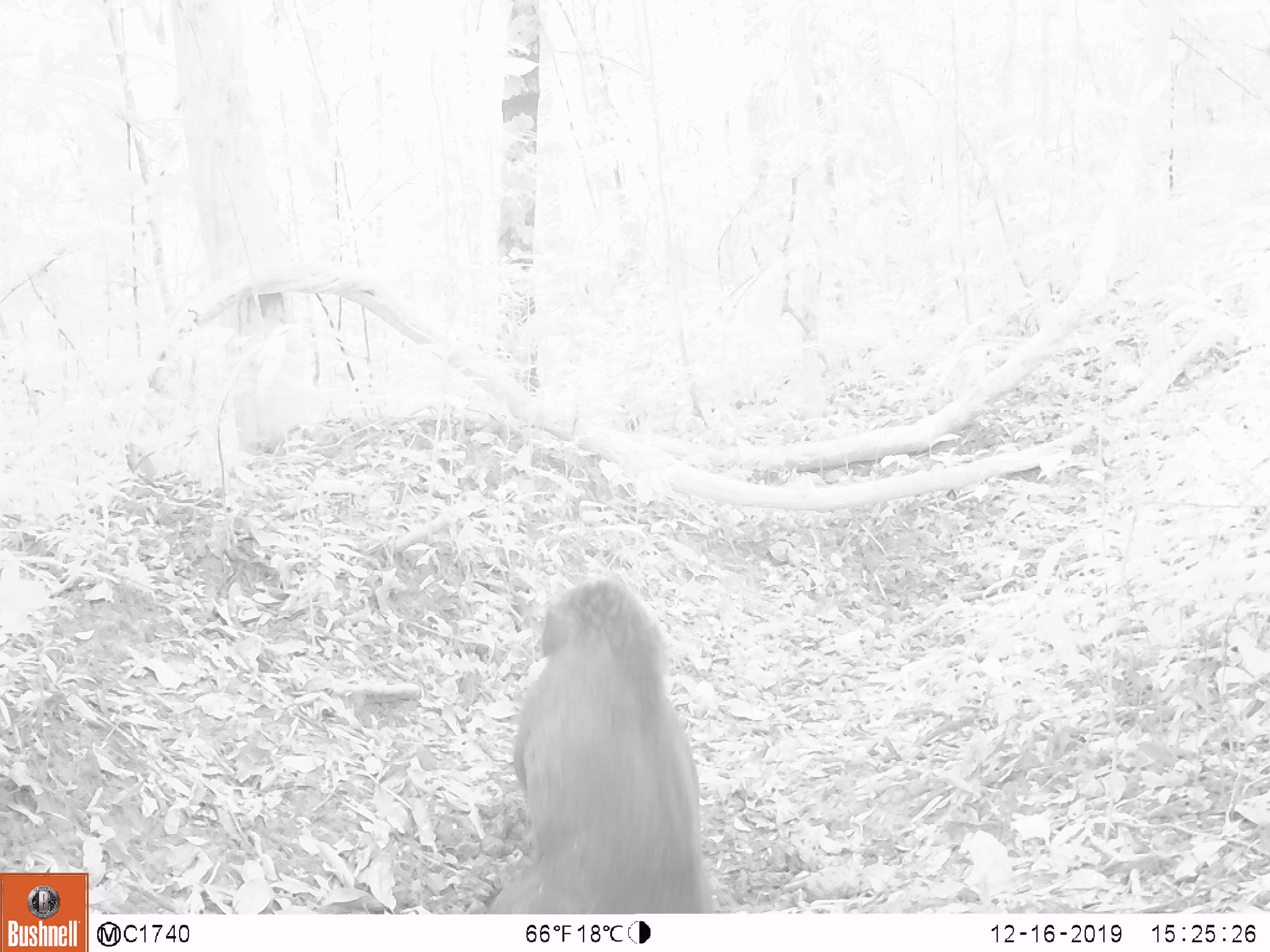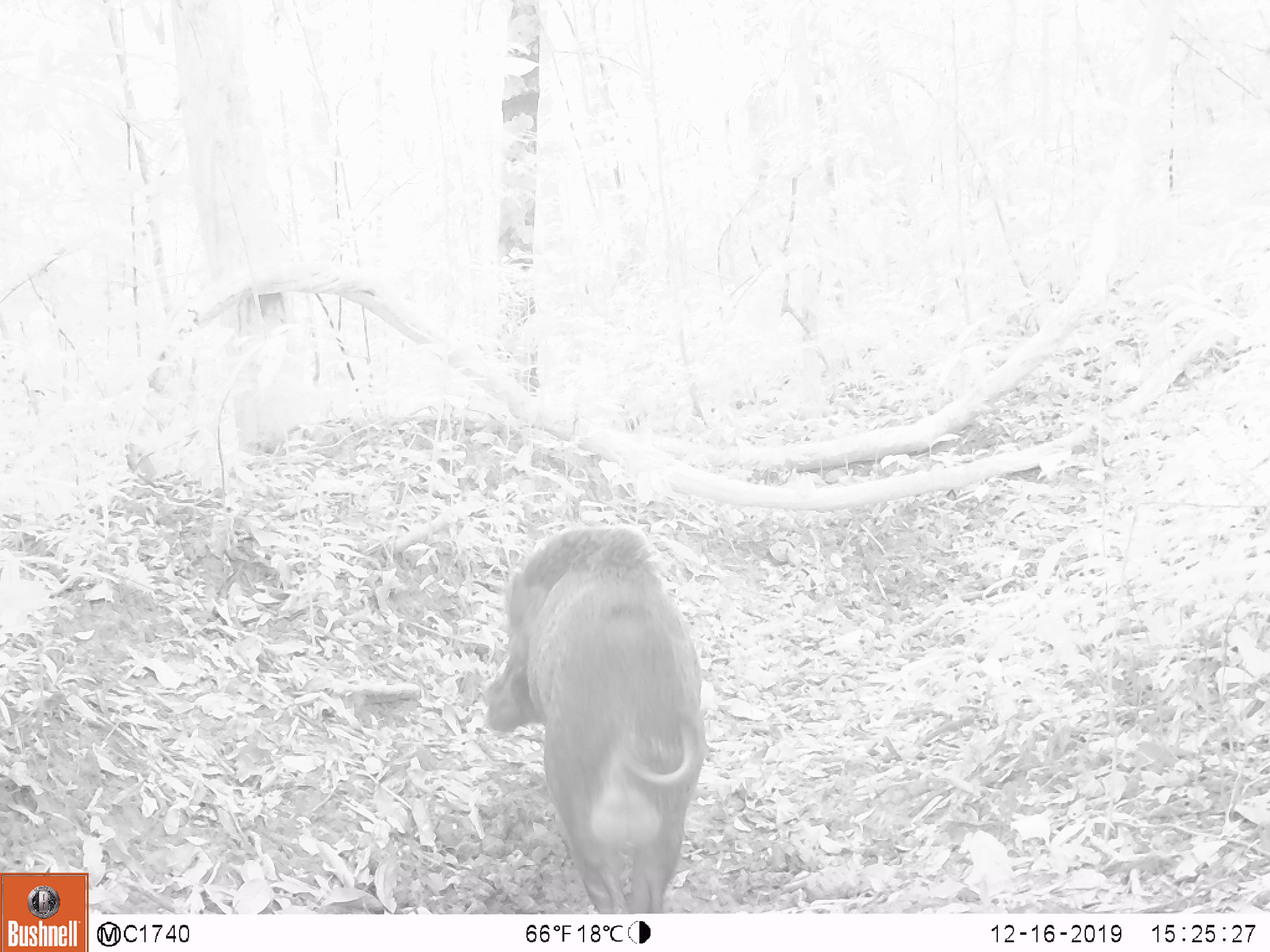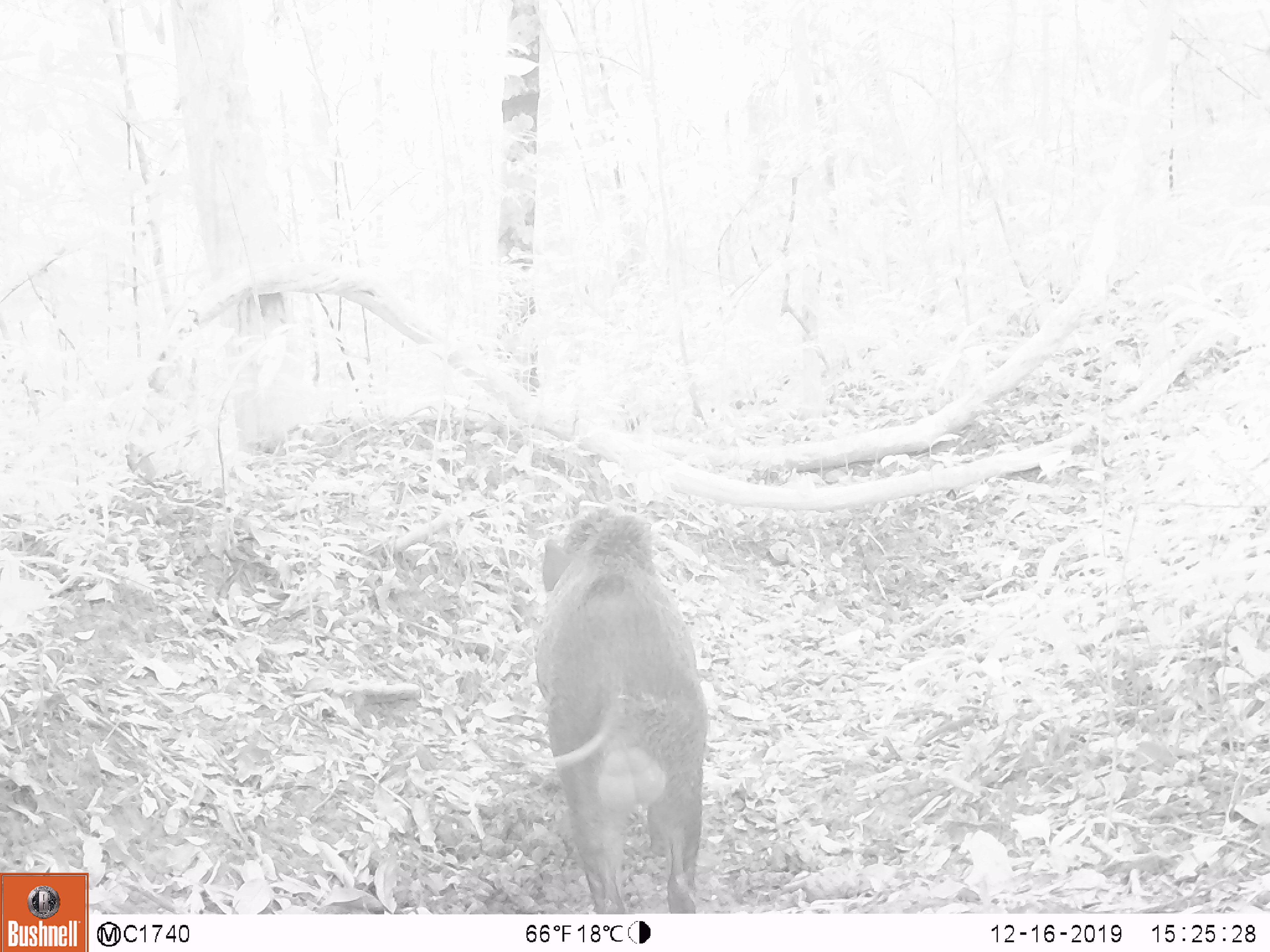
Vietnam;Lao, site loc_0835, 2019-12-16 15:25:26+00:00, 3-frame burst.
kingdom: Animalia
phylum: Chordata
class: Mammalia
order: Artiodactyla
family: Suidae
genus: Sus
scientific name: Sus scrofa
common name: eurasian wild pig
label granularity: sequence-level